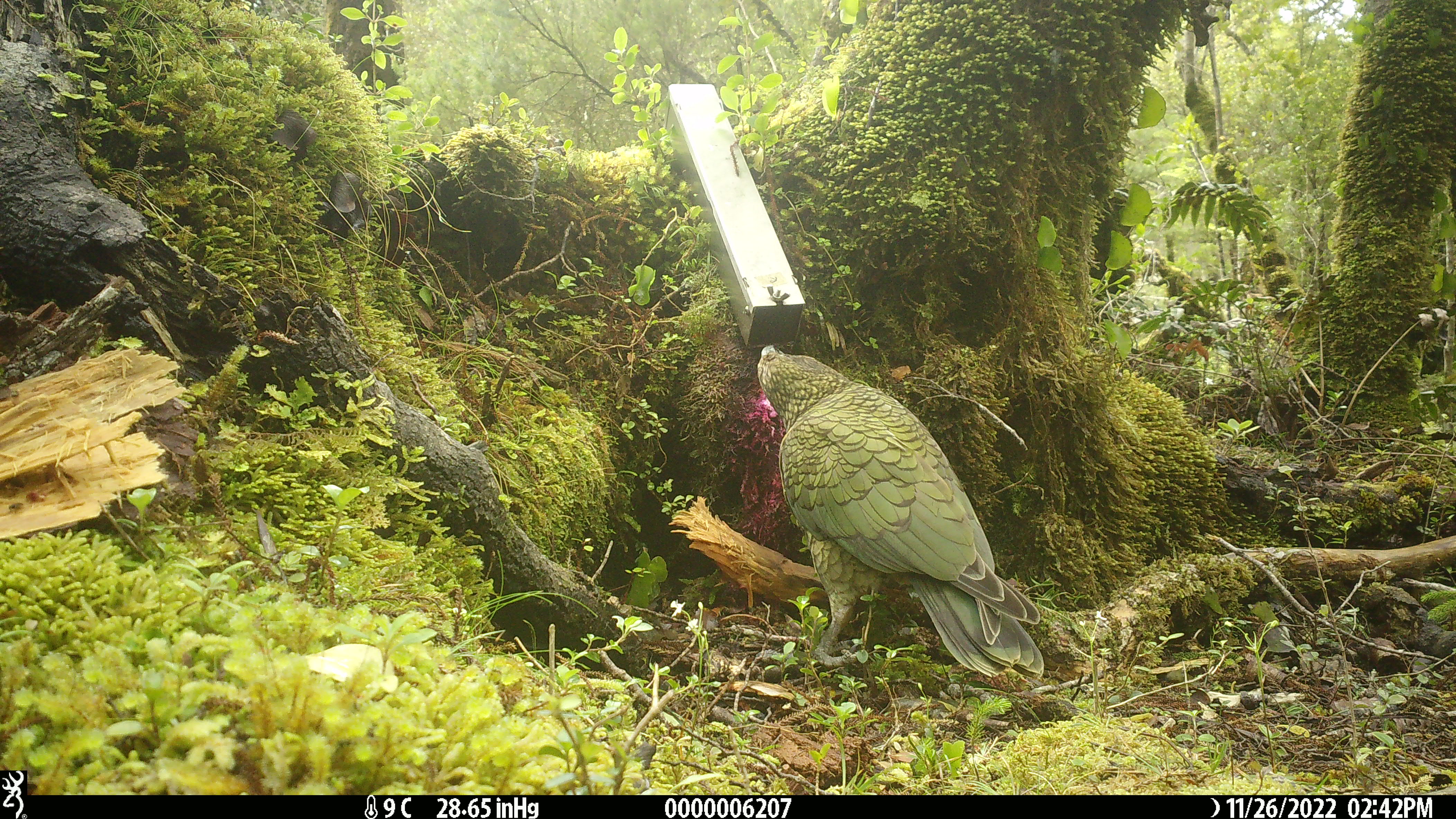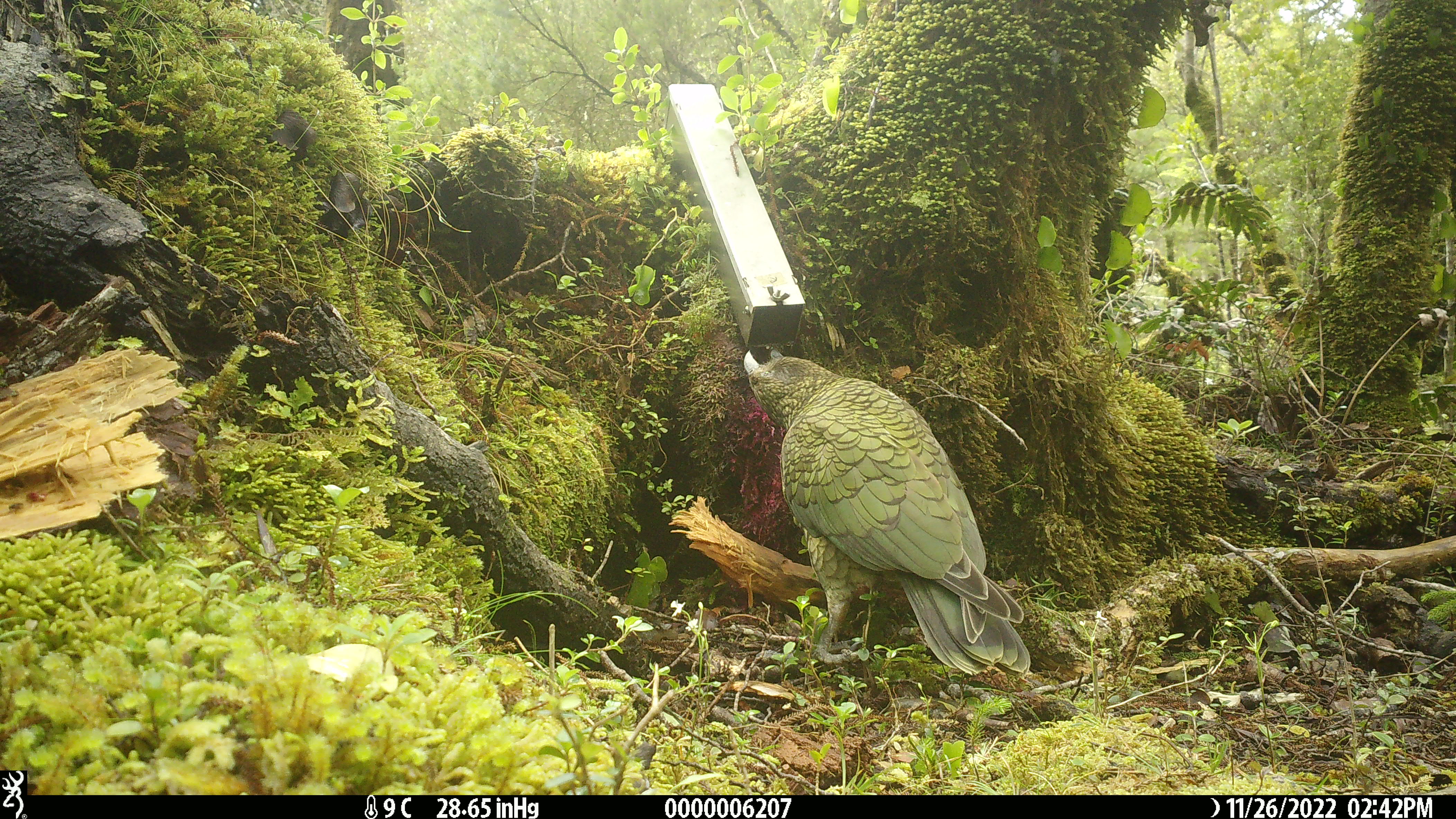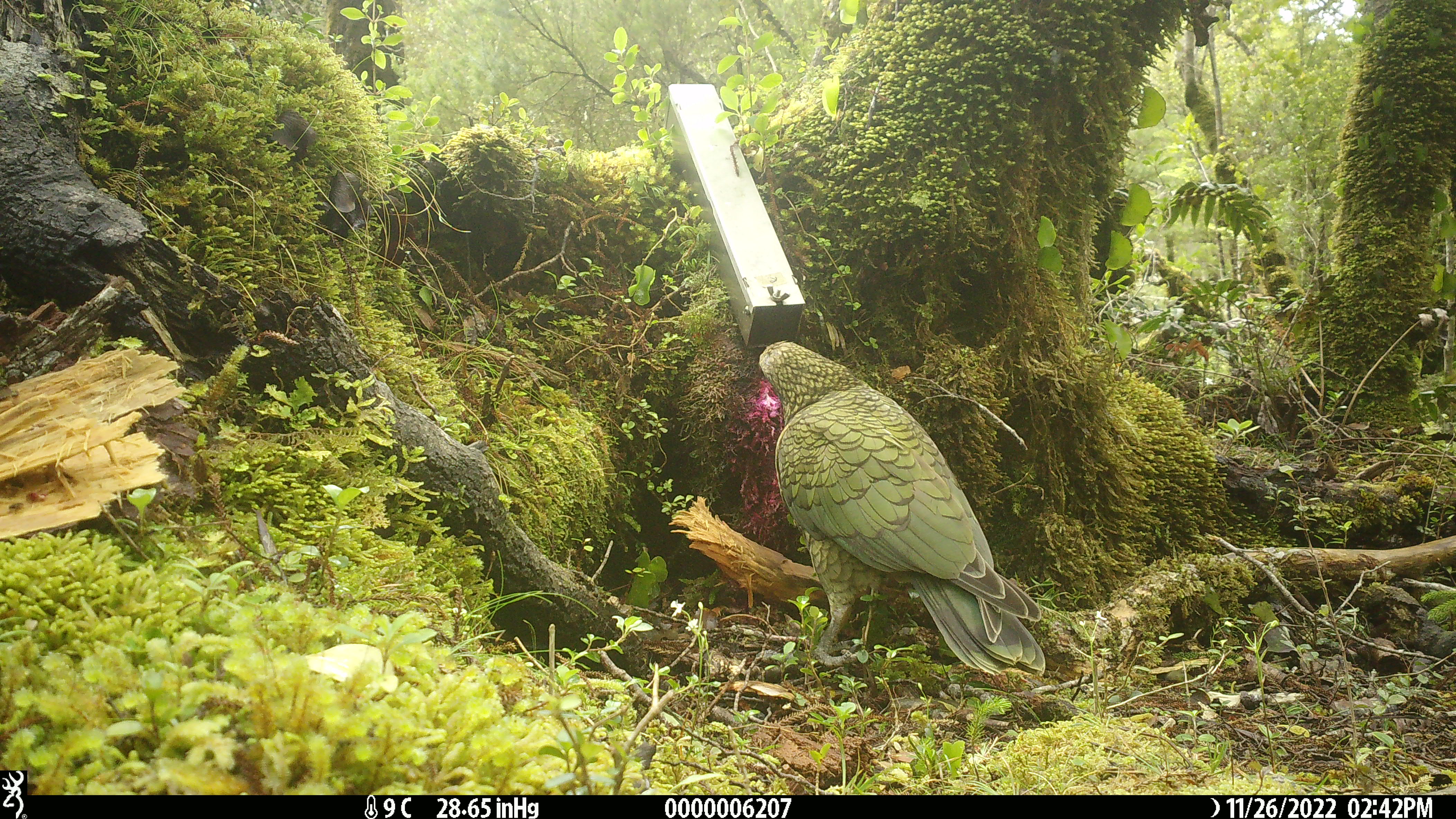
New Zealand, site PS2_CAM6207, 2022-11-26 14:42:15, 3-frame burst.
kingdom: Animalia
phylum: Chordata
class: Aves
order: Psittaciformes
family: Strigopidae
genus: Nestor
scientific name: Nestor notabilis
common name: kea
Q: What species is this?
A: Kea (Nestor notabilis).